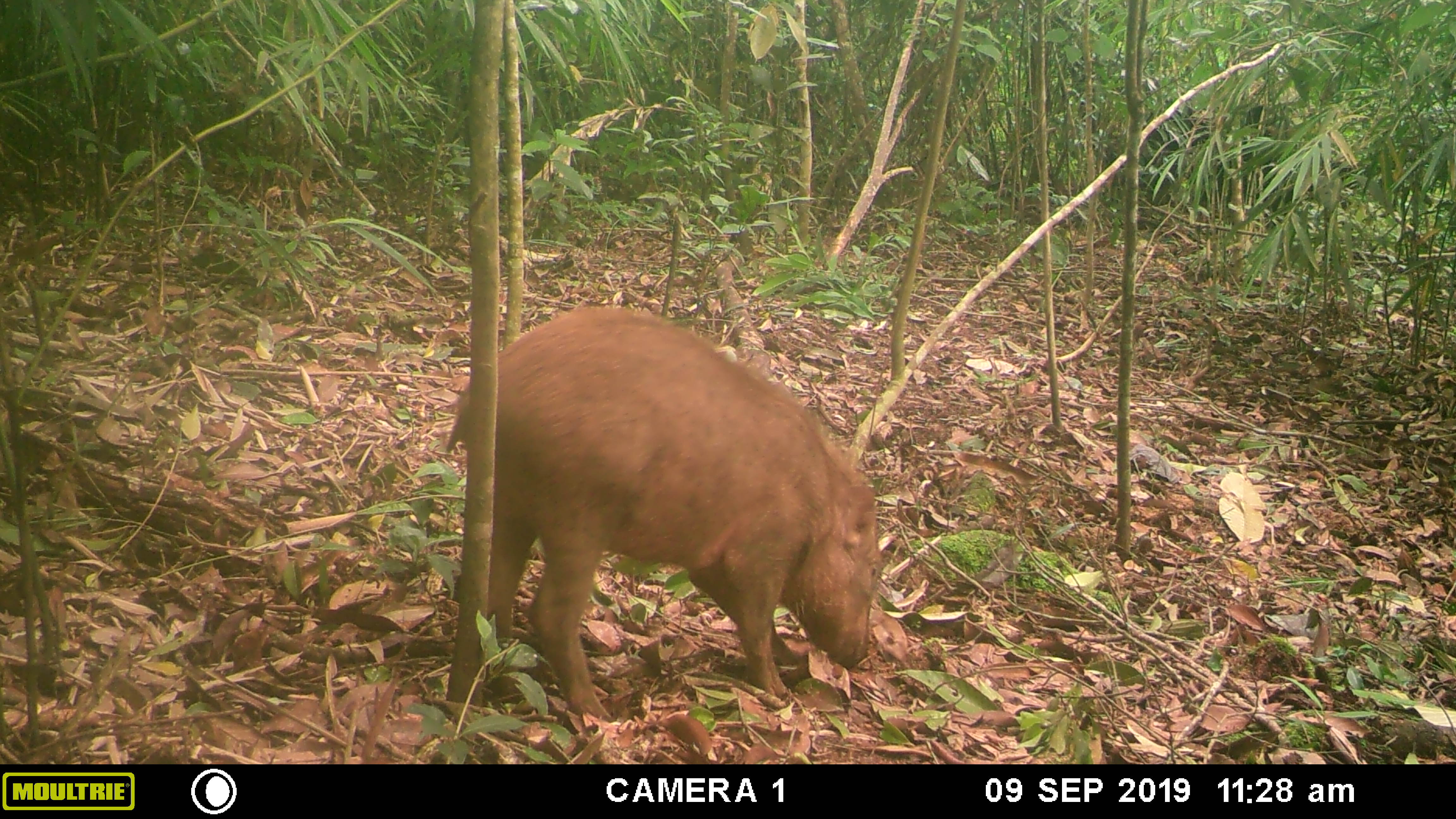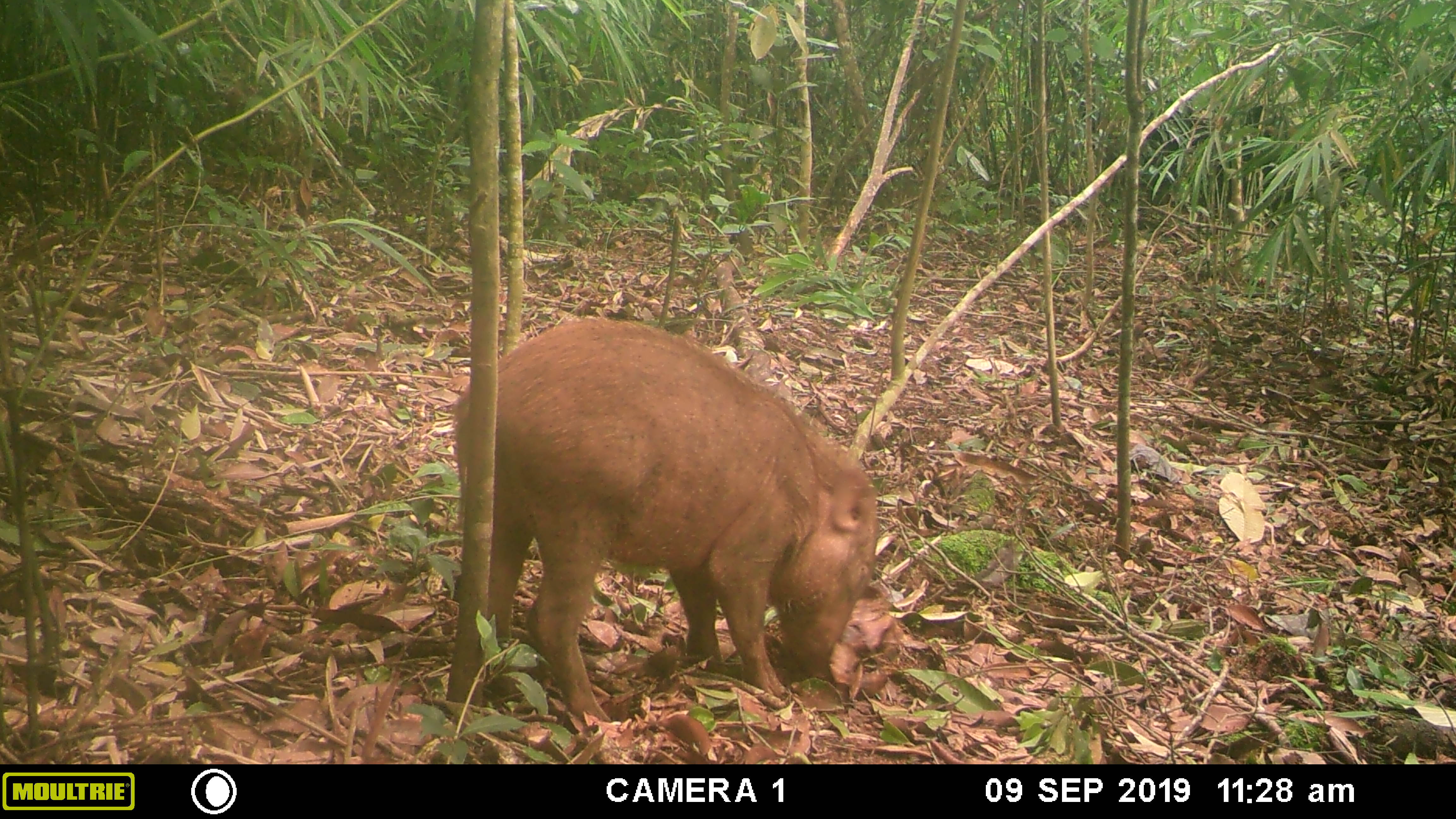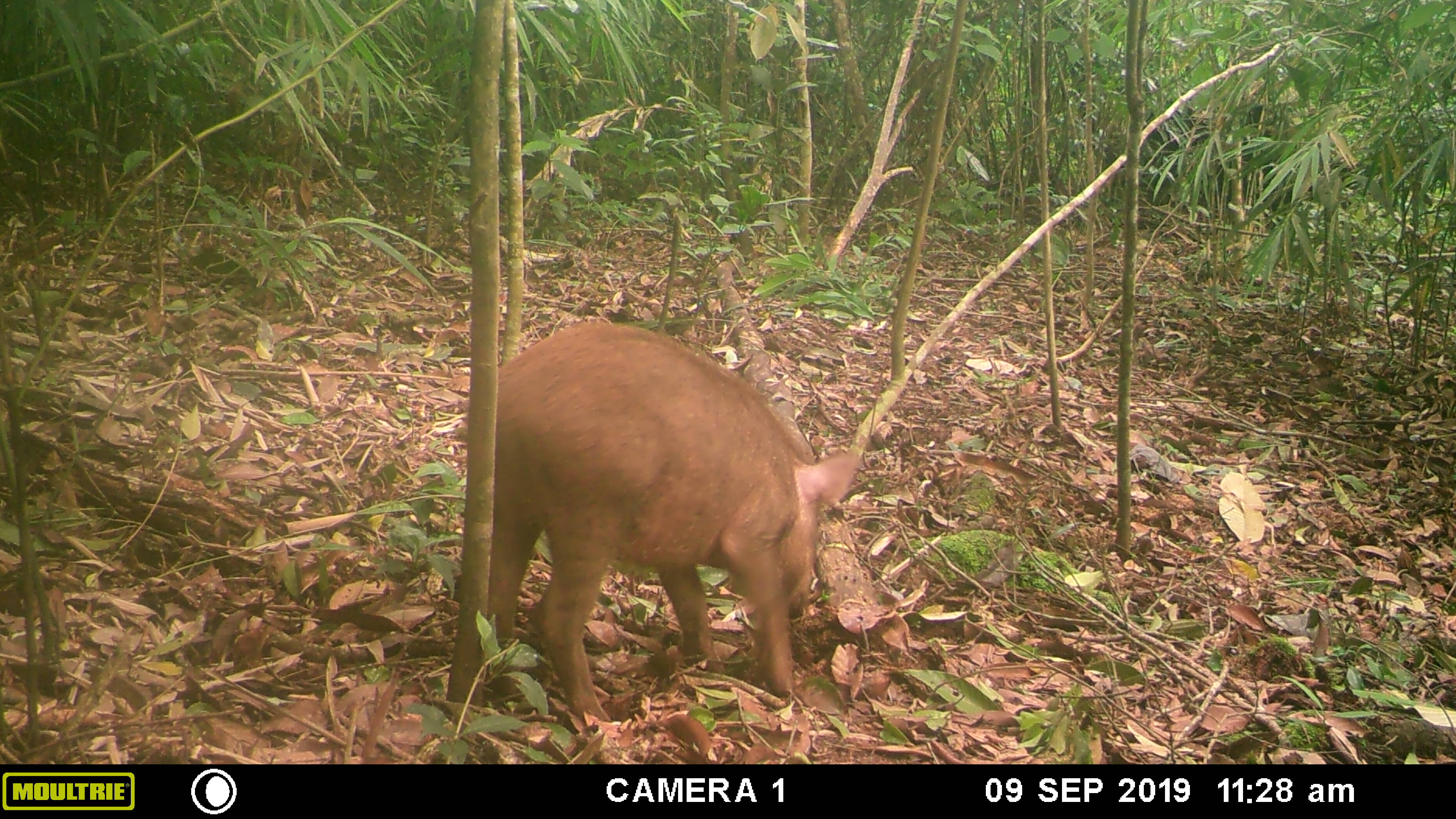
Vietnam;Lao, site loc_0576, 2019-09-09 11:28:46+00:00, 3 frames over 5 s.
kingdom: Animalia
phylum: Chordata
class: Mammalia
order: Artiodactyla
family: Suidae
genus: Sus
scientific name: Sus scrofa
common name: eurasian wild pig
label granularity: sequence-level